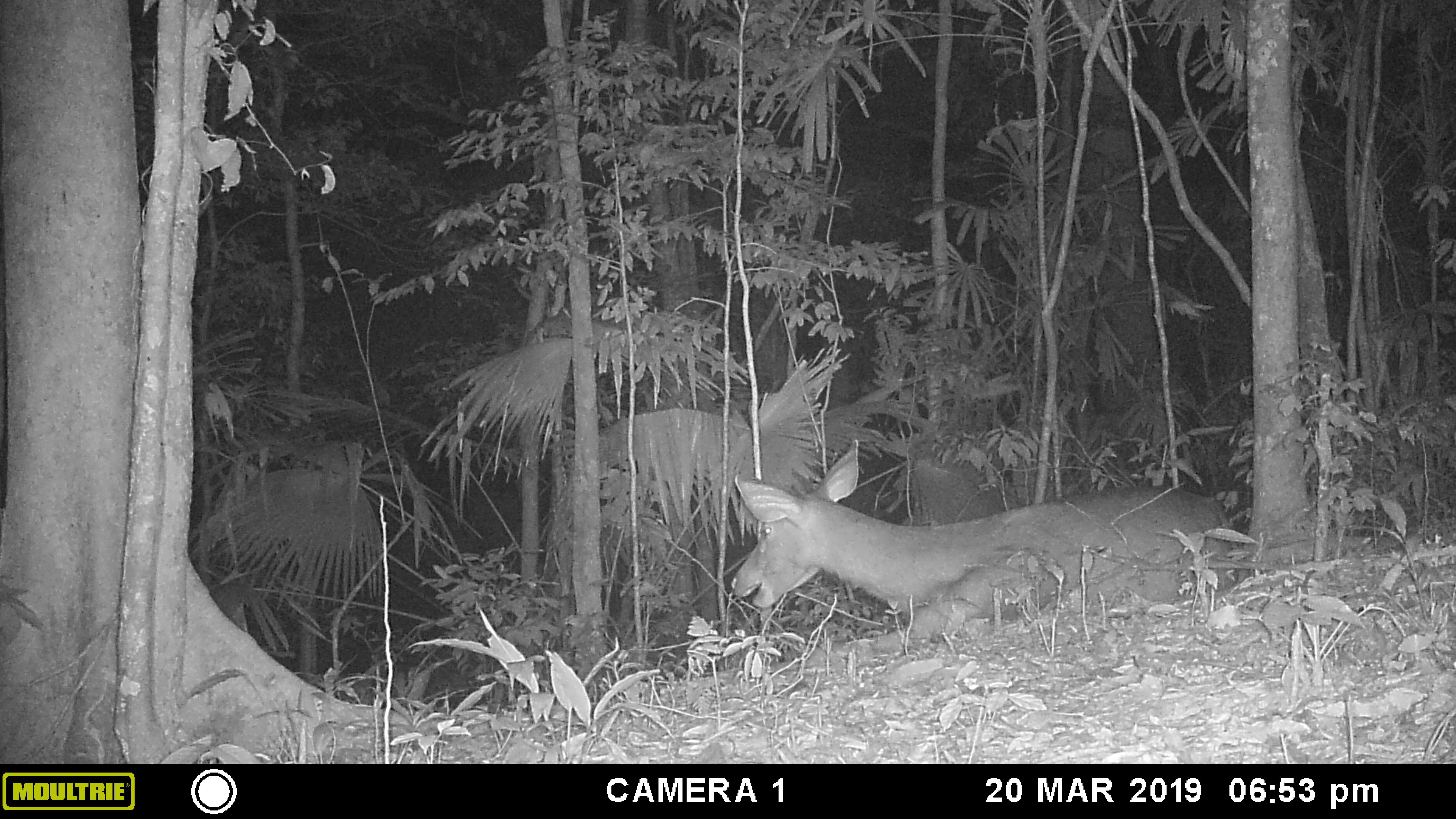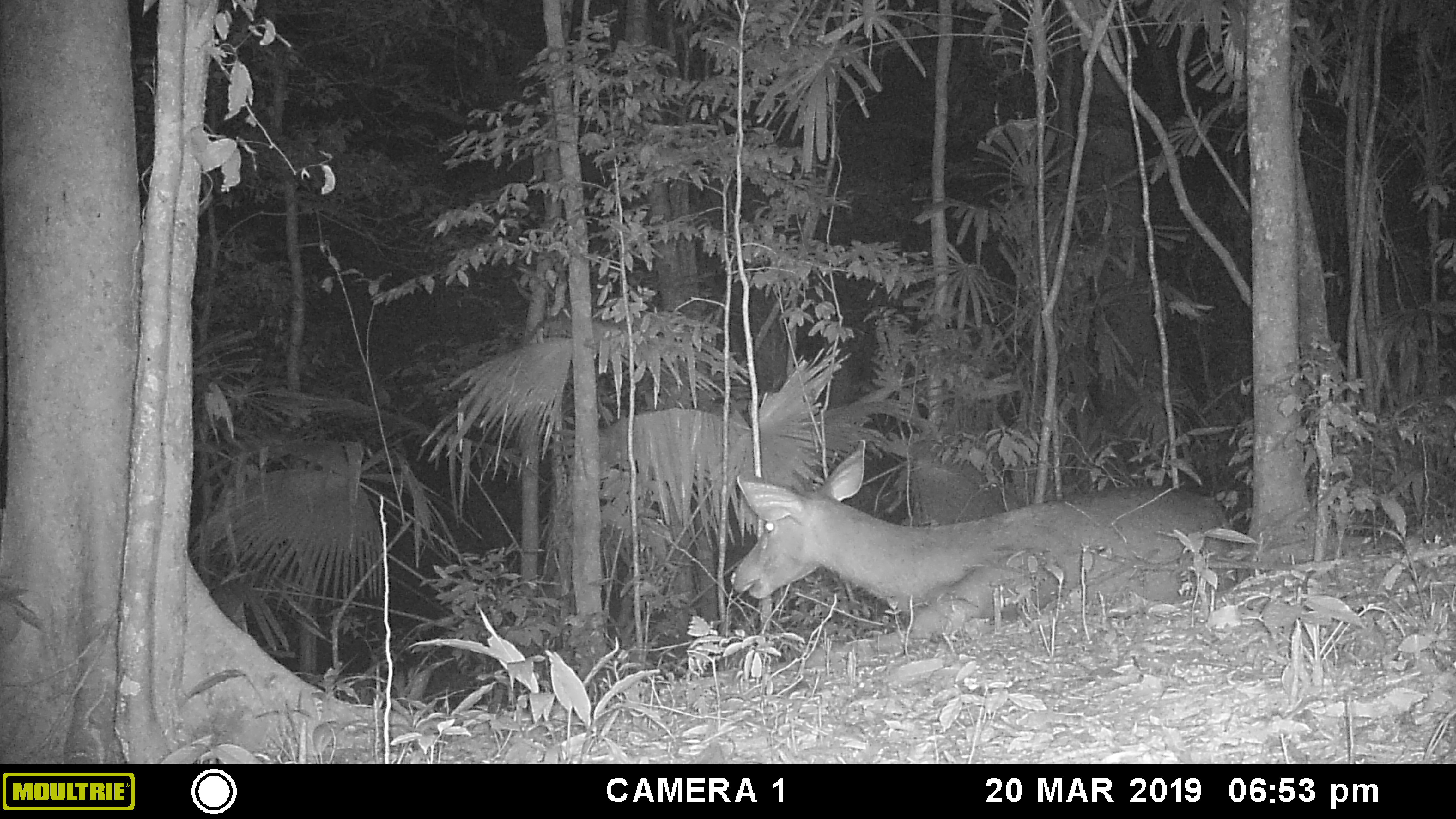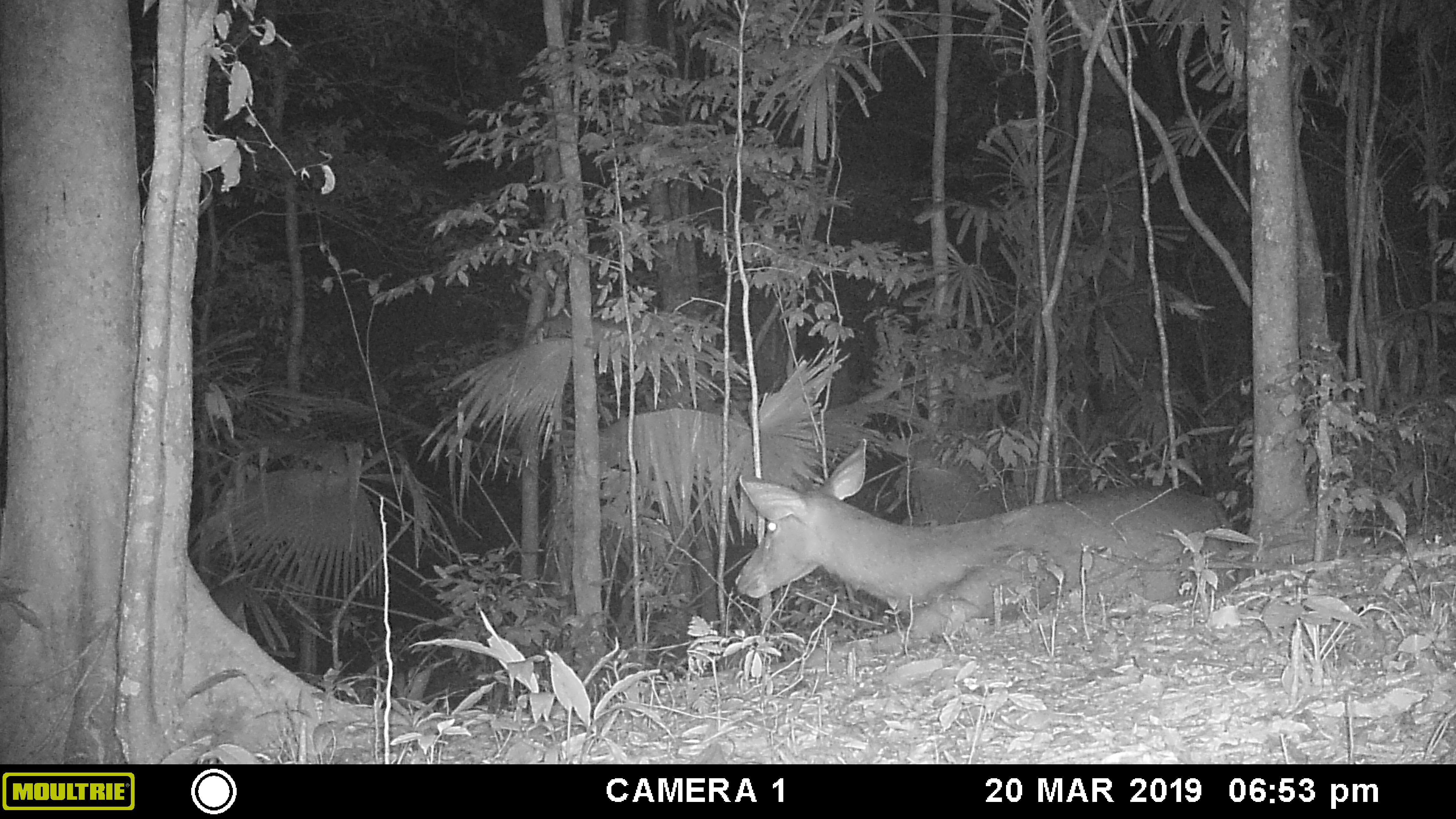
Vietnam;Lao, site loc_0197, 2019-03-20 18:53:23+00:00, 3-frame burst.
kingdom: Animalia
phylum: Chordata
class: Mammalia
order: Artiodactyla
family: Cervidae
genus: Rusa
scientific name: Rusa unicolor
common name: sambar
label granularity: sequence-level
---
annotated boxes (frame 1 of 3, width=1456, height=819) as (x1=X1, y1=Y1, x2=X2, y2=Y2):
sambar: (x1=728, y1=437, x2=1240, y2=663)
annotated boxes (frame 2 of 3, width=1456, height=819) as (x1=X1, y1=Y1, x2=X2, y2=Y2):
sambar: (x1=728, y1=438, x2=1237, y2=665)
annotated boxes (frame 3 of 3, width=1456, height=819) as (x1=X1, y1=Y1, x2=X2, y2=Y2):
sambar: (x1=734, y1=438, x2=1242, y2=675)